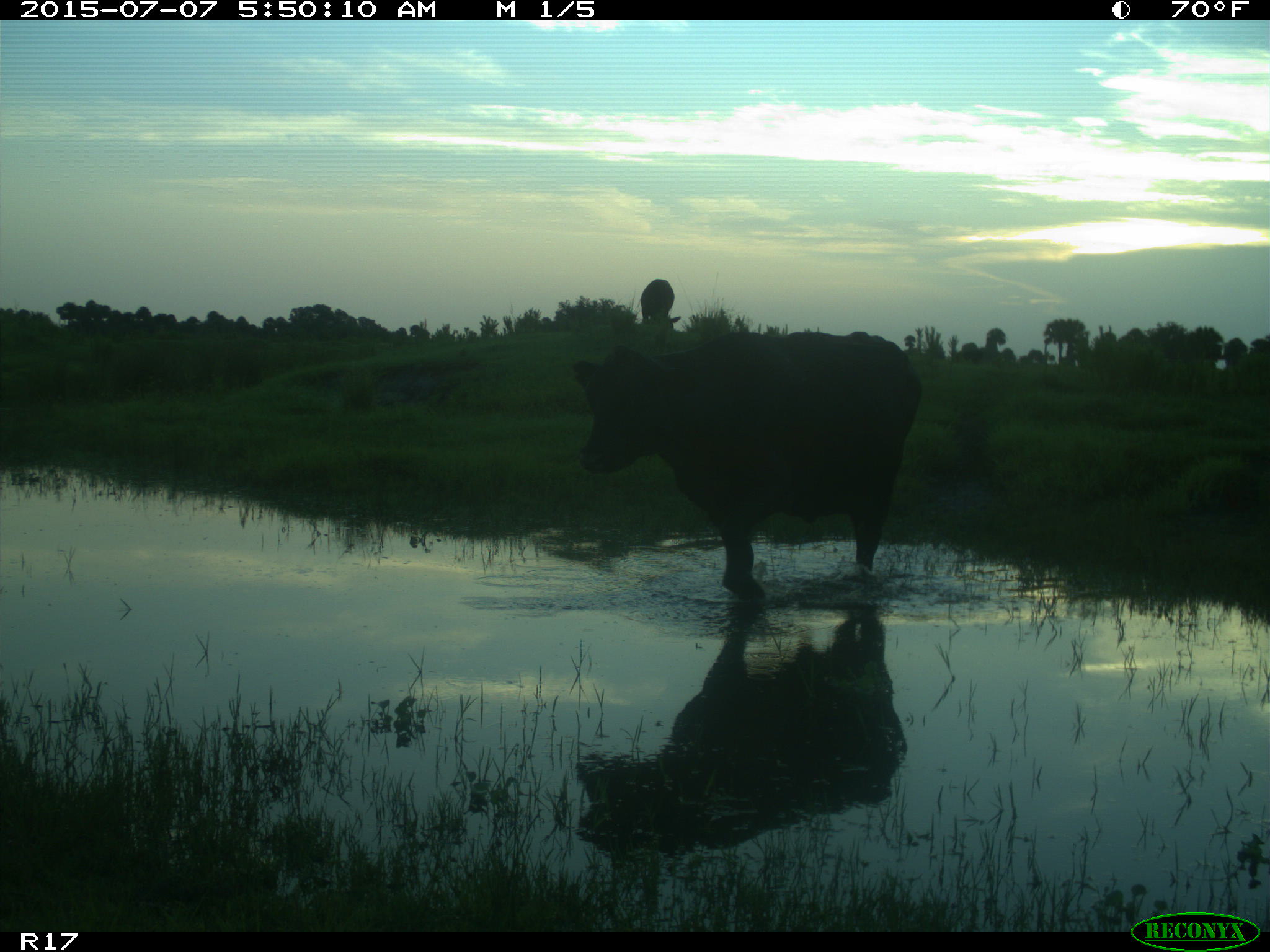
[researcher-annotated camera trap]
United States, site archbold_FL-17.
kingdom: Animalia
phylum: Chordata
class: Mammalia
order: Artiodactyla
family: Bovidae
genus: Bos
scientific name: Bos taurus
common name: domestic cow